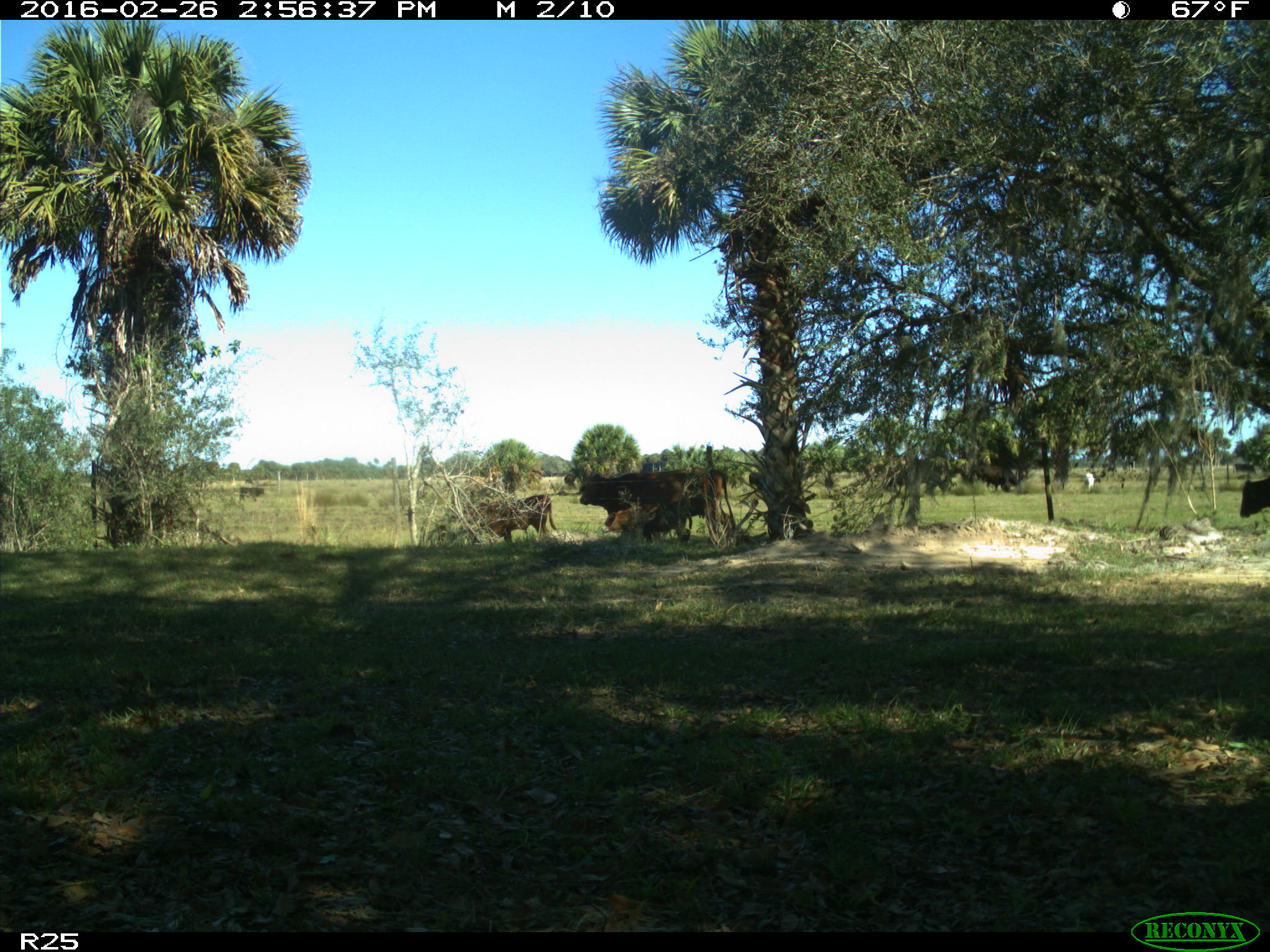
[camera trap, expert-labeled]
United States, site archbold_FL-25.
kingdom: Animalia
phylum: Chordata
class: Mammalia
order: Artiodactyla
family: Bovidae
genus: Bos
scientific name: Bos taurus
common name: domestic cow